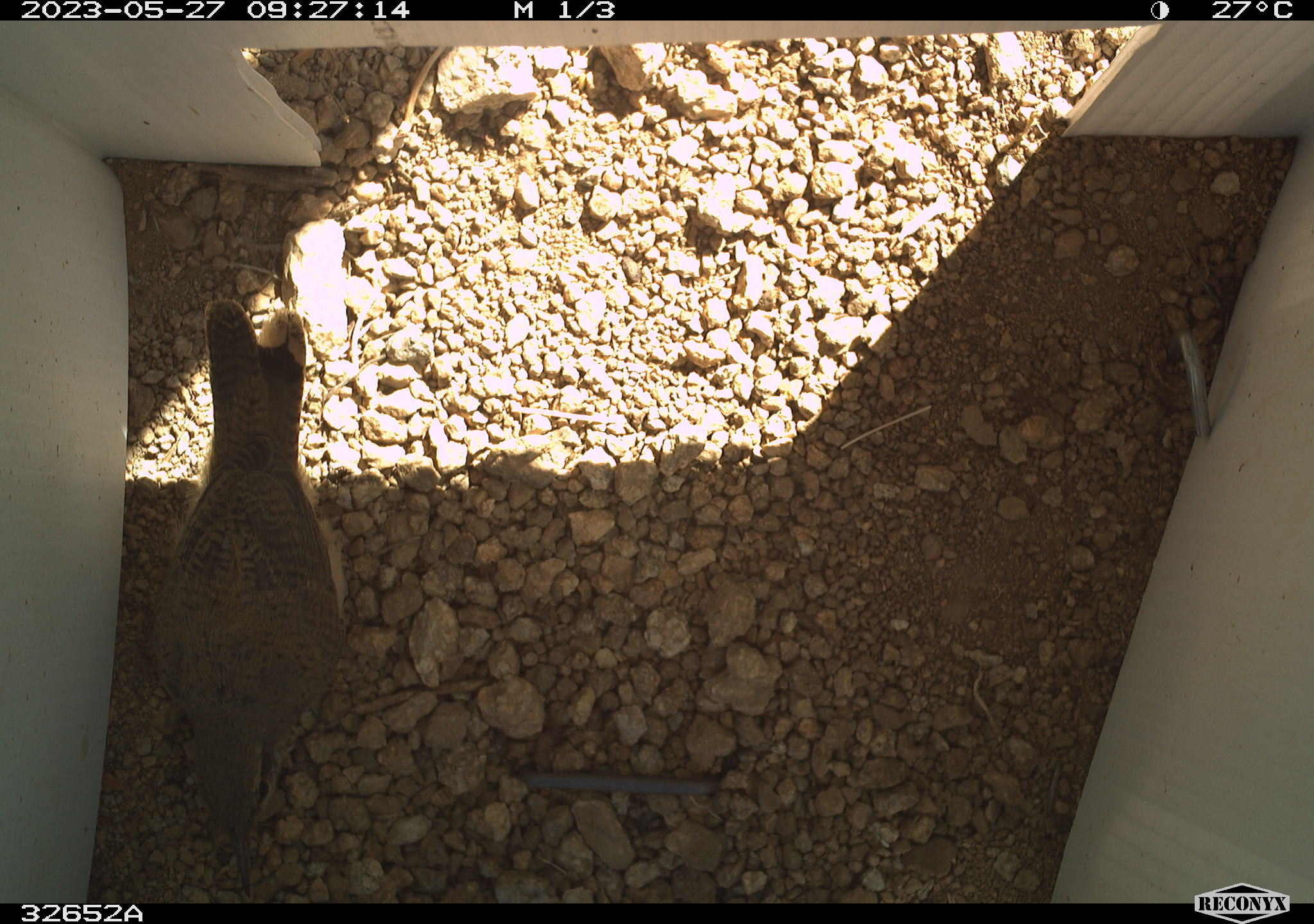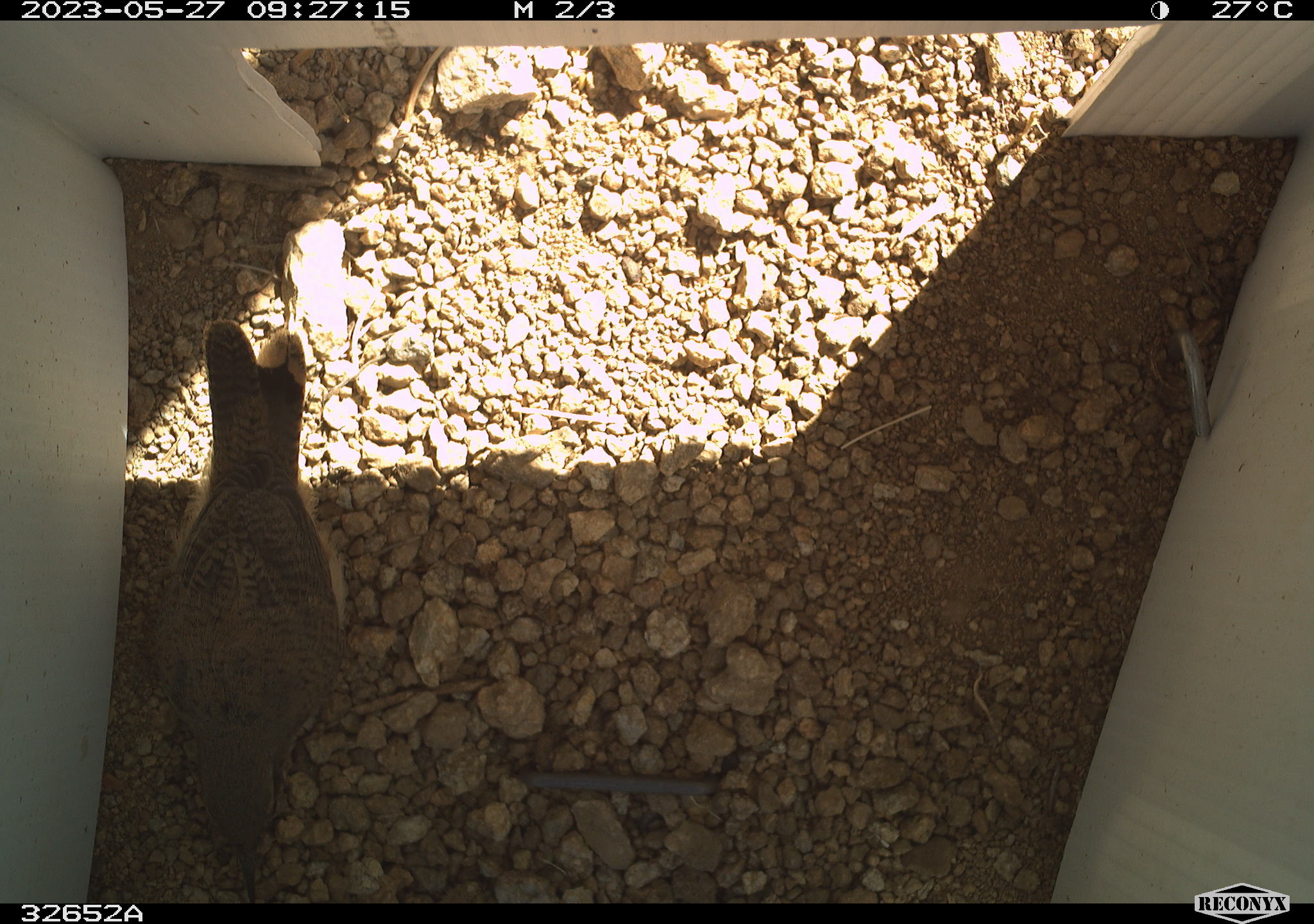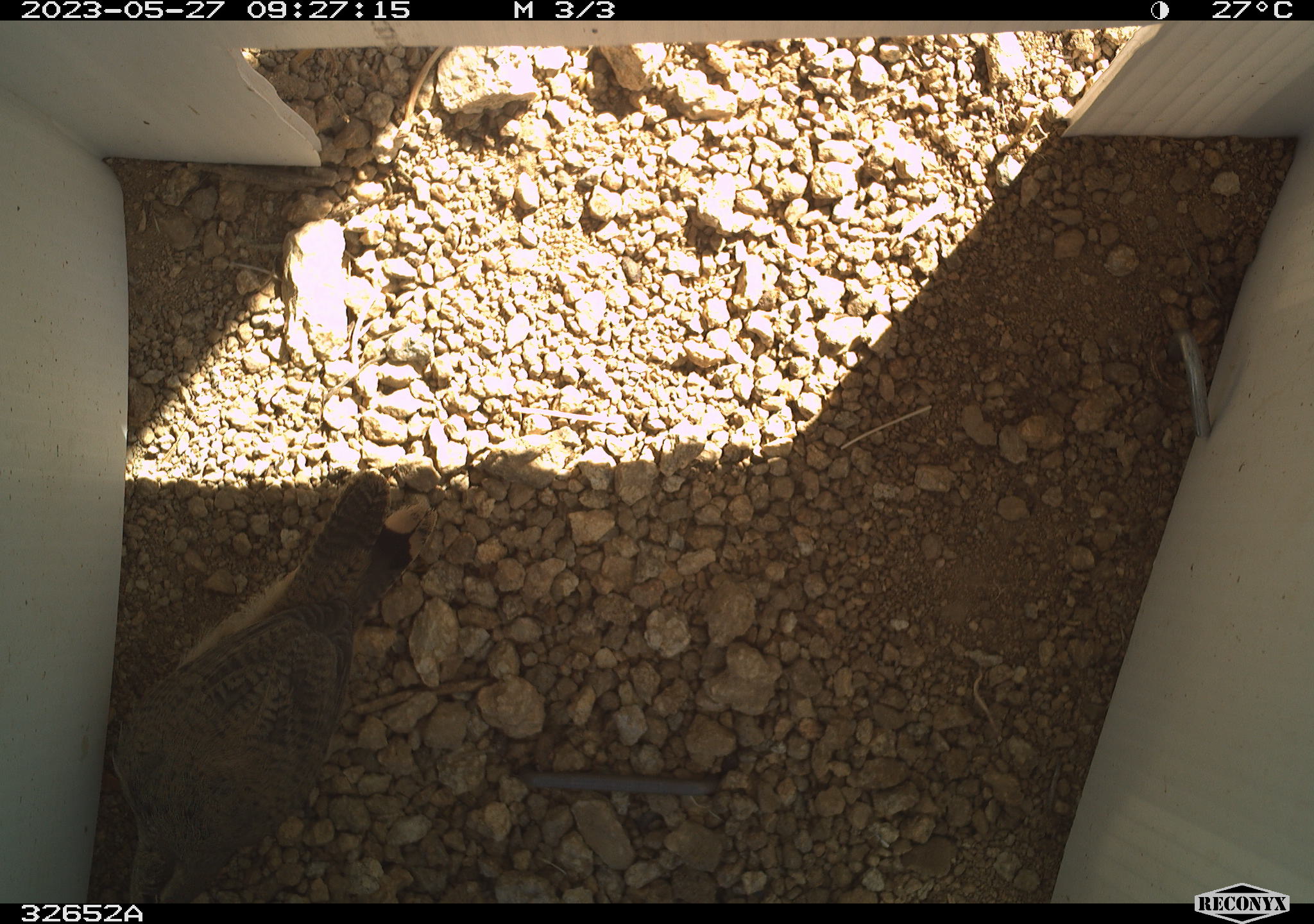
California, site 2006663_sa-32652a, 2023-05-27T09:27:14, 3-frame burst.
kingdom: Animalia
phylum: Chordata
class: Aves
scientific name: Aves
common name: bird